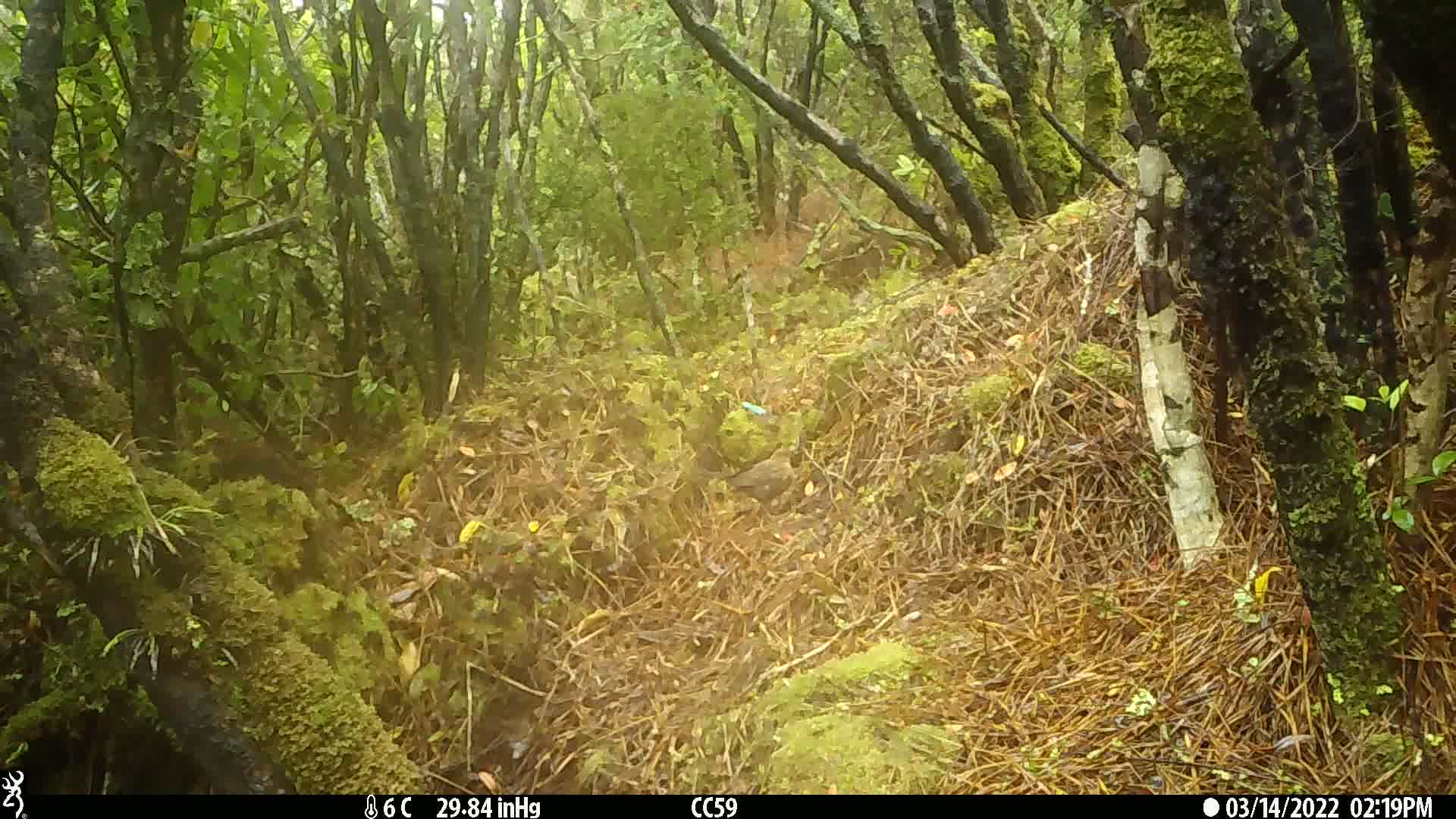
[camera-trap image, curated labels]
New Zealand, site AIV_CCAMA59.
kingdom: Animalia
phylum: Chordata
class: Aves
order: Passeriformes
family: Turdidae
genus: Turdus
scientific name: Turdus merula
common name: eurasian blackbird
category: blackbird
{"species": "blackbird (eurasian blackbird) (Turdus merula)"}